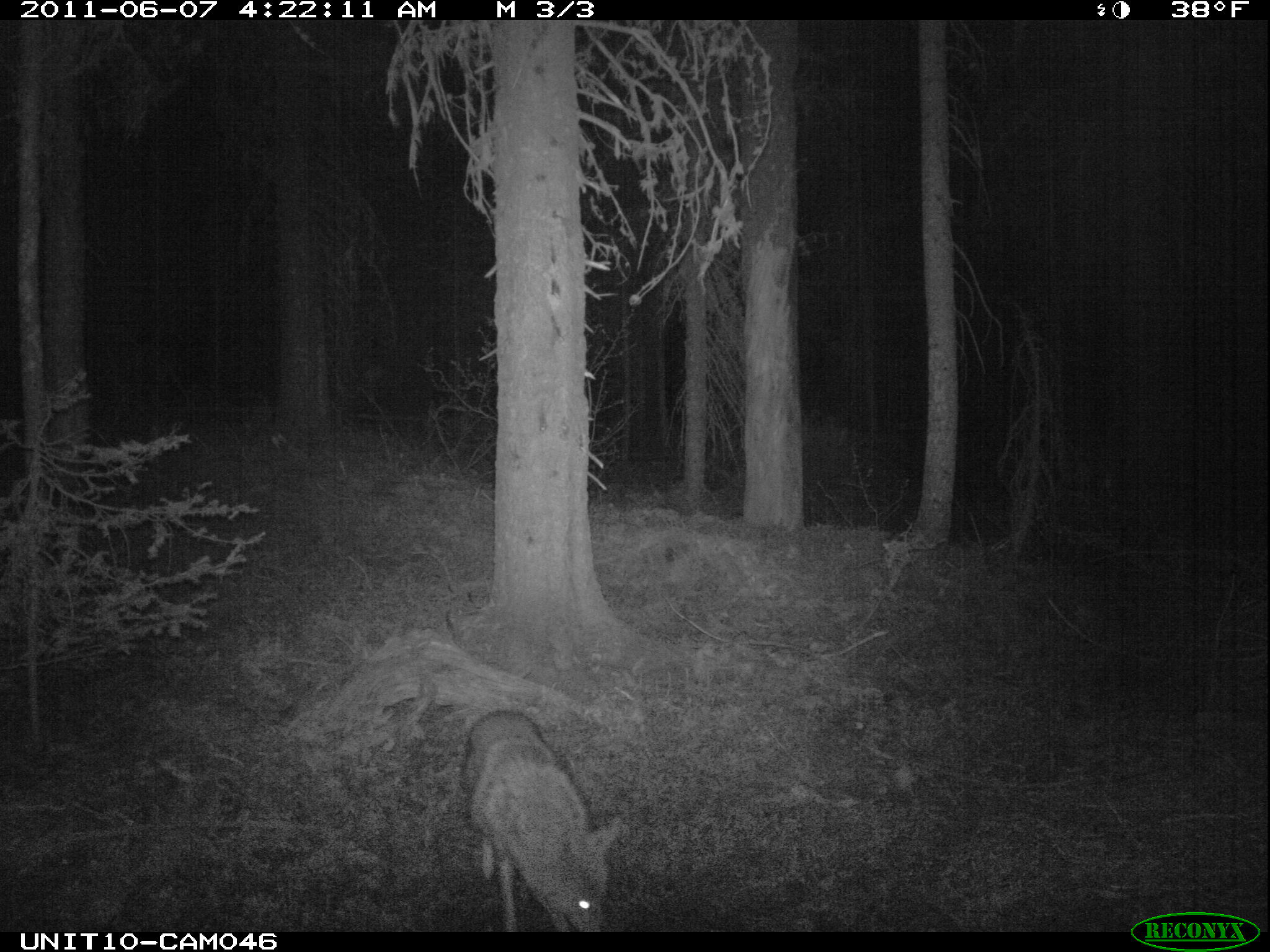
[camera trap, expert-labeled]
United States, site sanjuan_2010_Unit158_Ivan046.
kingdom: Animalia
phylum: Chordata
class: Mammalia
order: Carnivora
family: Canidae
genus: Canis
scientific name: Canis latrans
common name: coyote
Canis latrans (coyote).